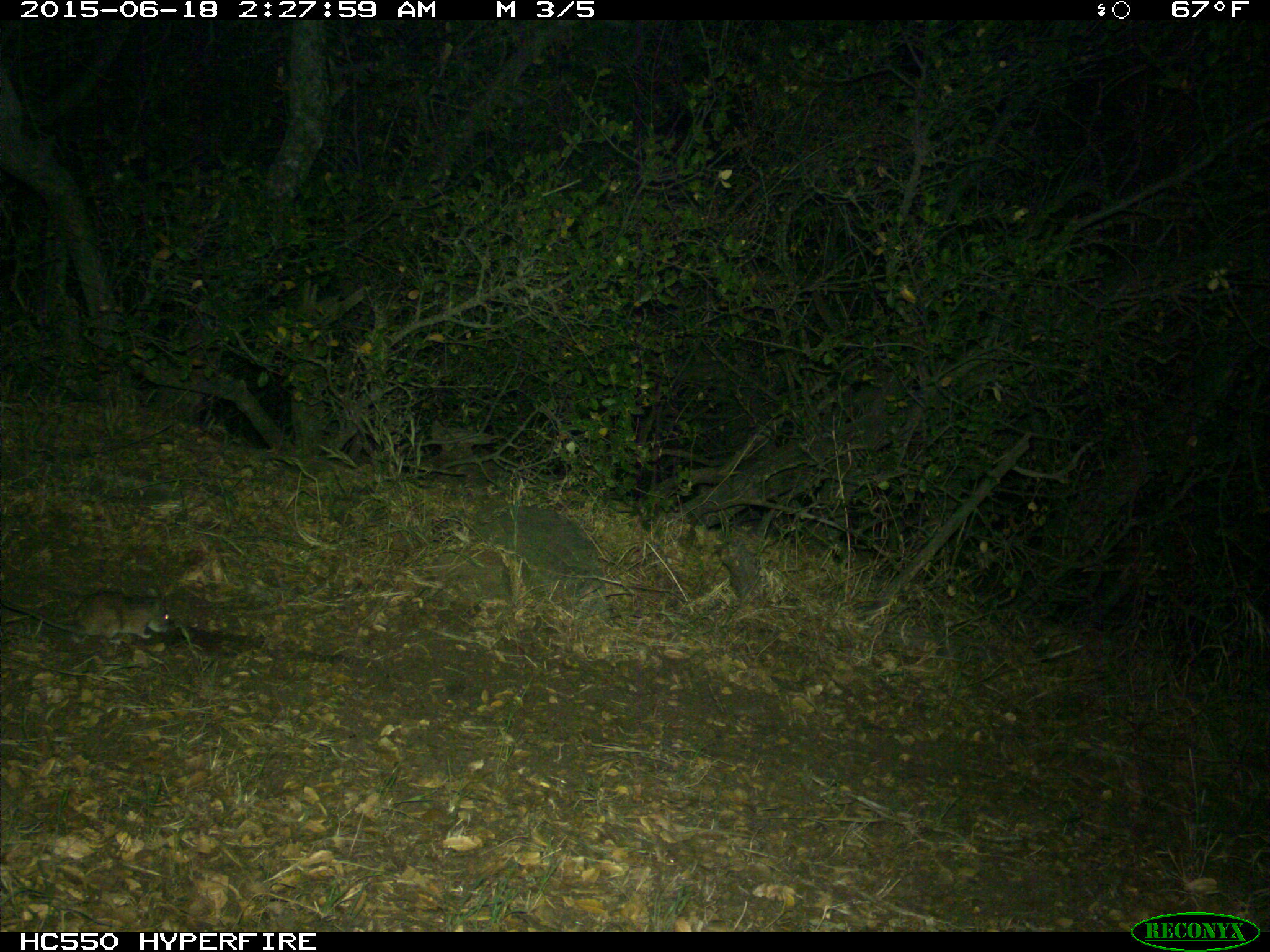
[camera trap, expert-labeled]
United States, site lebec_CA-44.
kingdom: Animalia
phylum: Chordata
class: Mammalia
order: Rodentia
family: Cricetidae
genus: Neotoma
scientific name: Neotoma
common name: pack rat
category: unidentified pack rat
Unidentified pack rat (pack rat) (Neotoma).